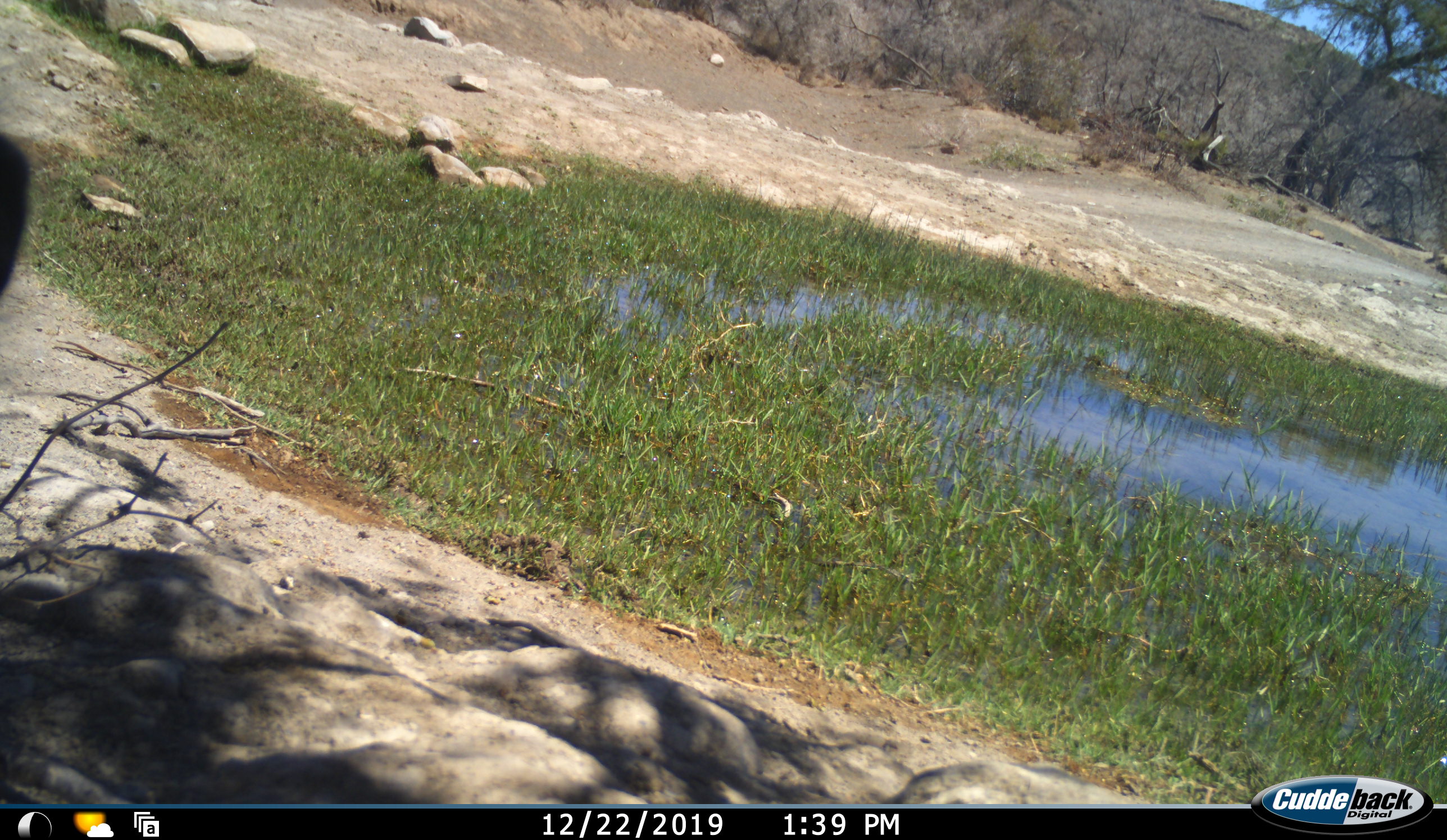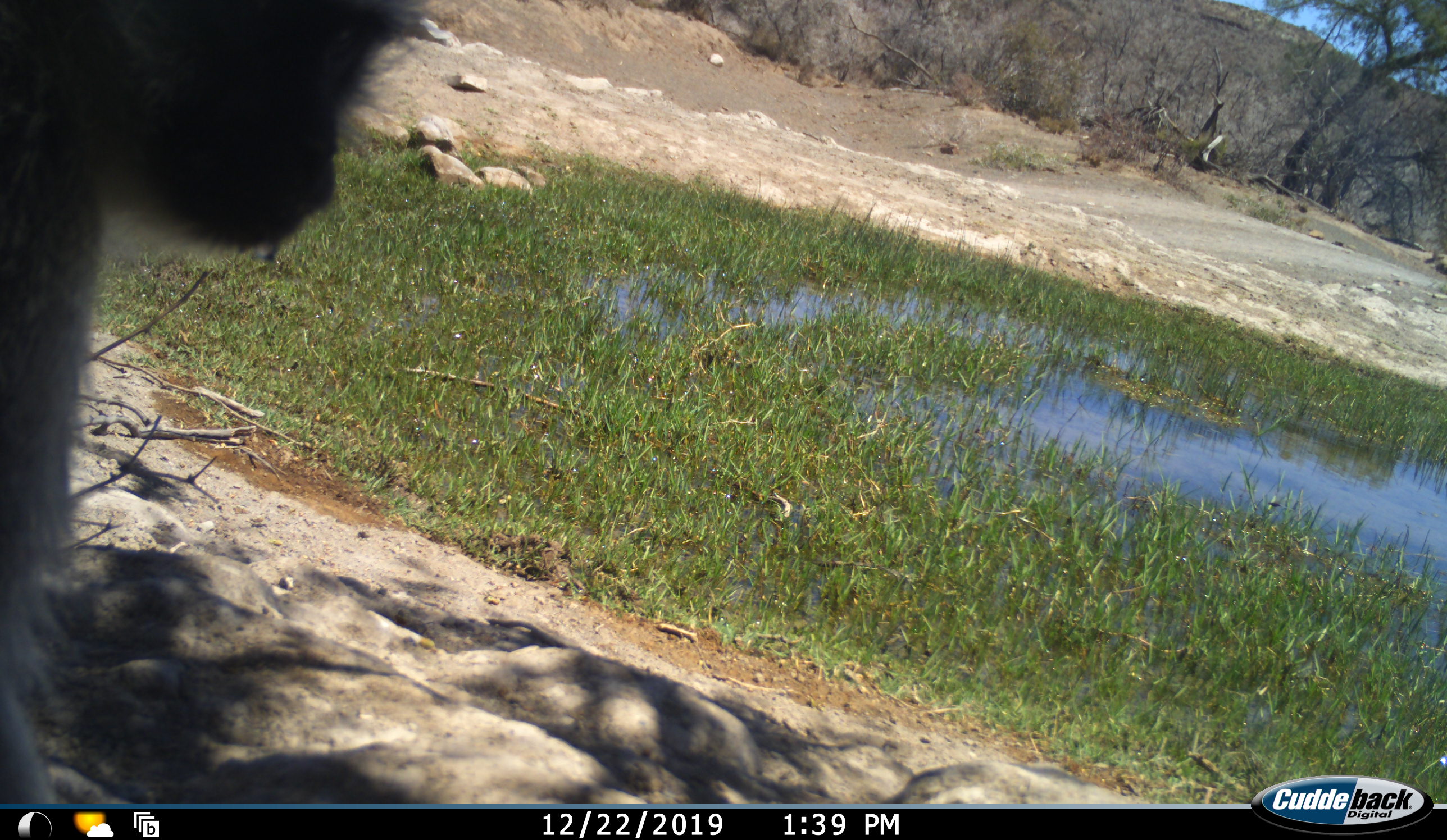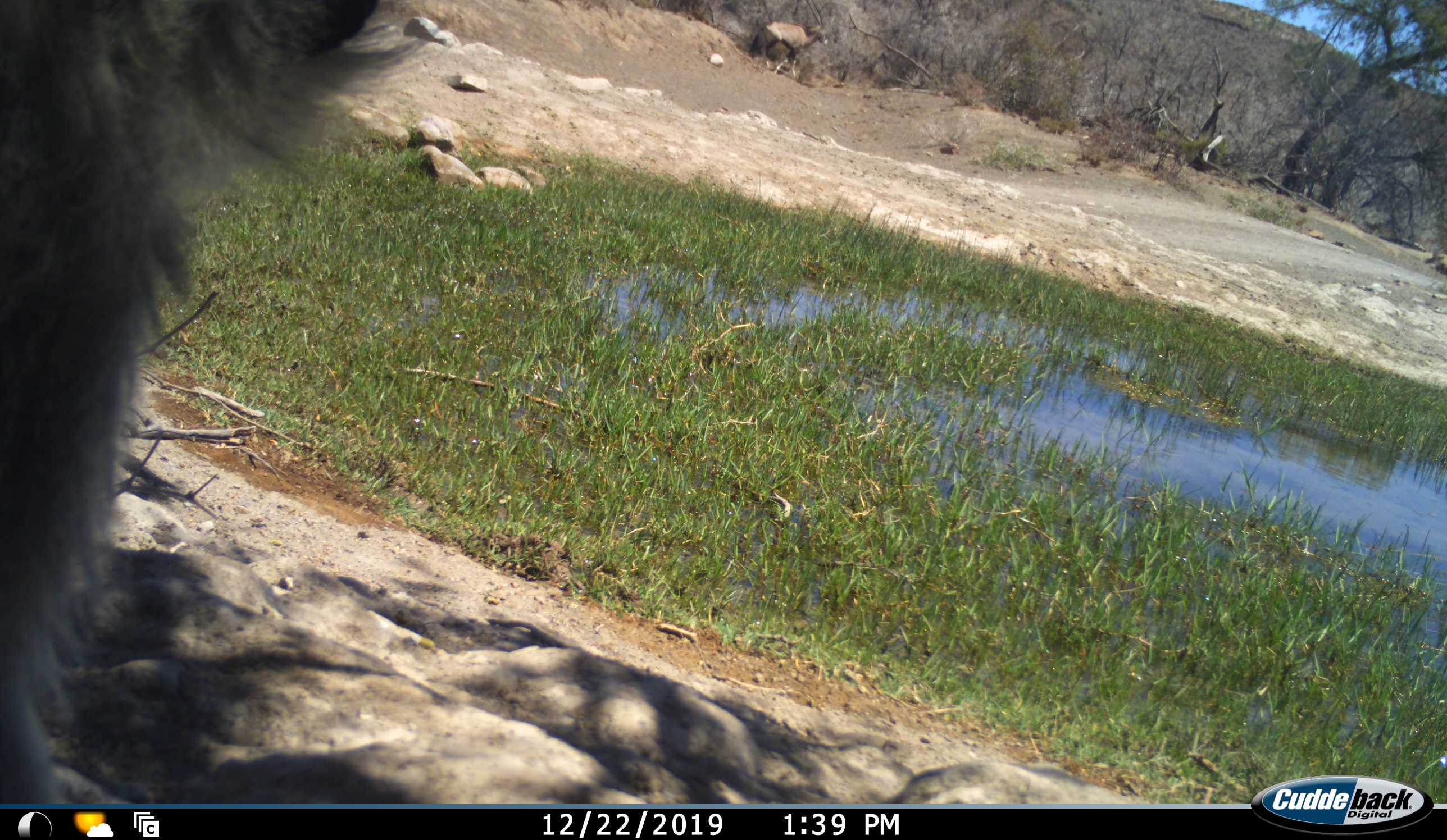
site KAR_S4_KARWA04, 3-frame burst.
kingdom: Animalia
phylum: Chordata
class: Mammalia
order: Primates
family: Cercopithecidae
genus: Chlorocebus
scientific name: Chlorocebus pygerythrus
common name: vervet monkey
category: monkeyvervet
Monkeyvervet (vervet monkey) (Chlorocebus pygerythrus), count 1. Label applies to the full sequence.